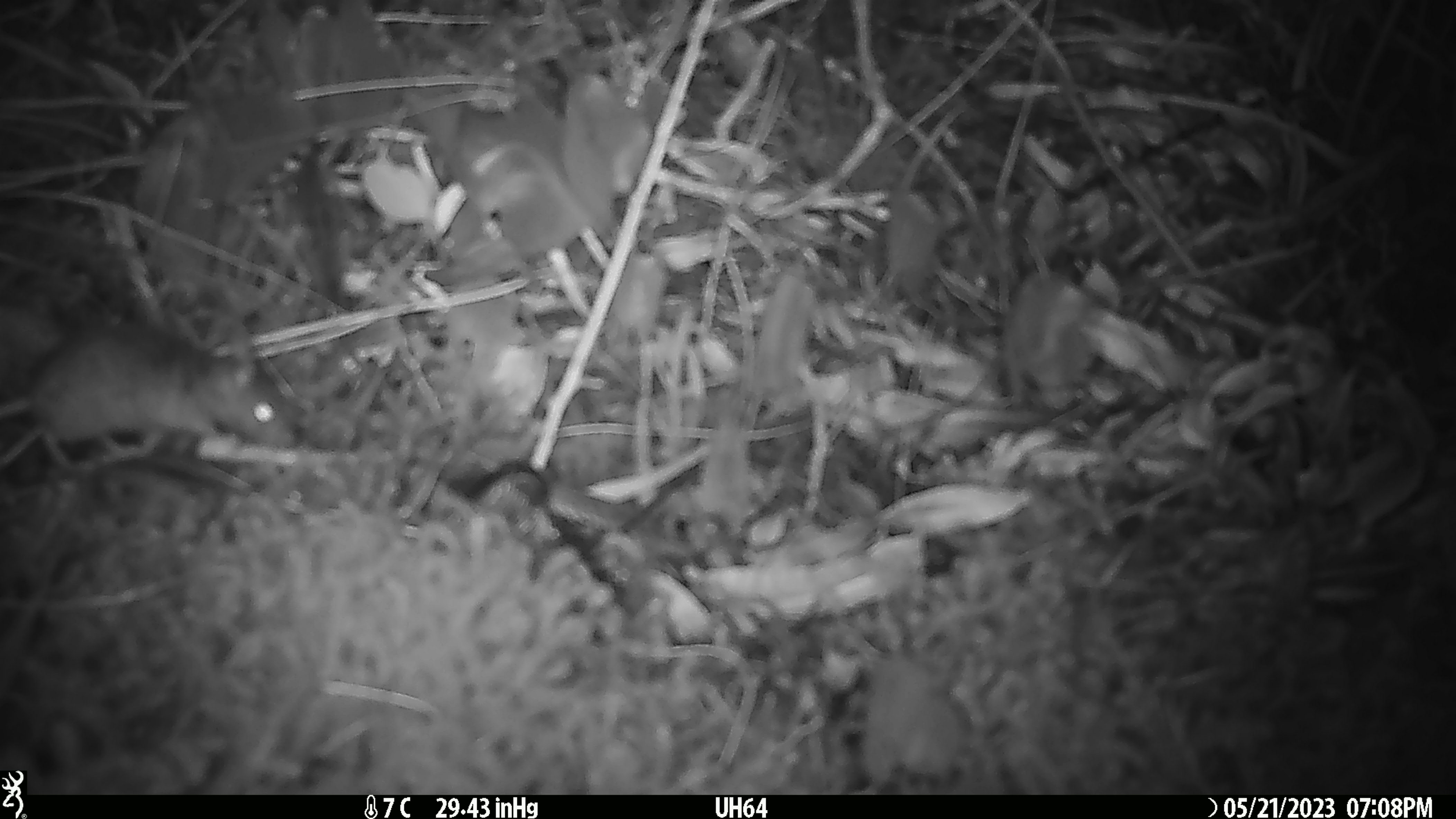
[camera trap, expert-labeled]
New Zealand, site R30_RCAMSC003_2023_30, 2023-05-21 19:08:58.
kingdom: Animalia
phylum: Chordata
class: Mammalia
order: Rodentia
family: Muridae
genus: Mus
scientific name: Mus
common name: mouse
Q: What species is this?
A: Mouse (Mus).